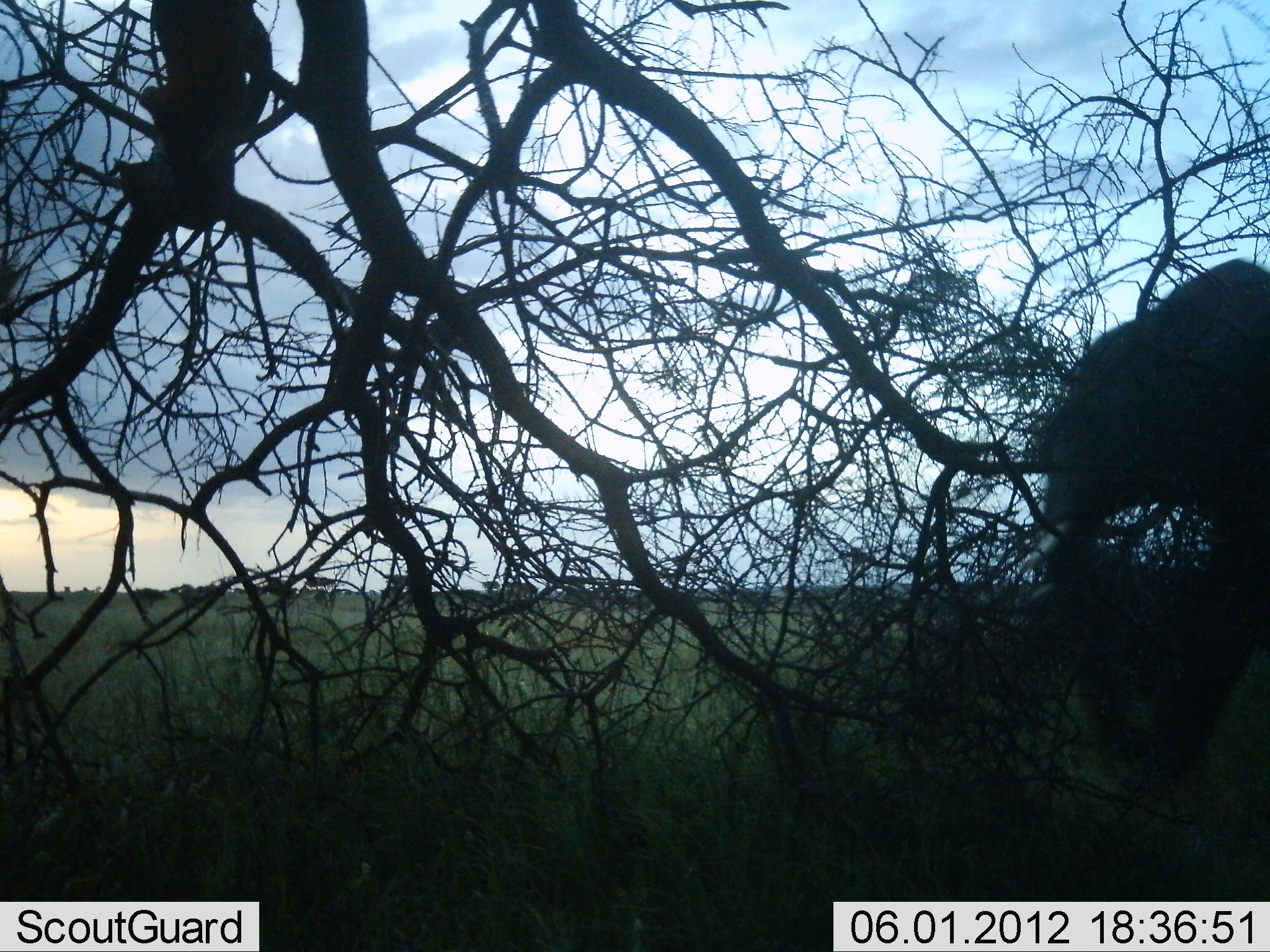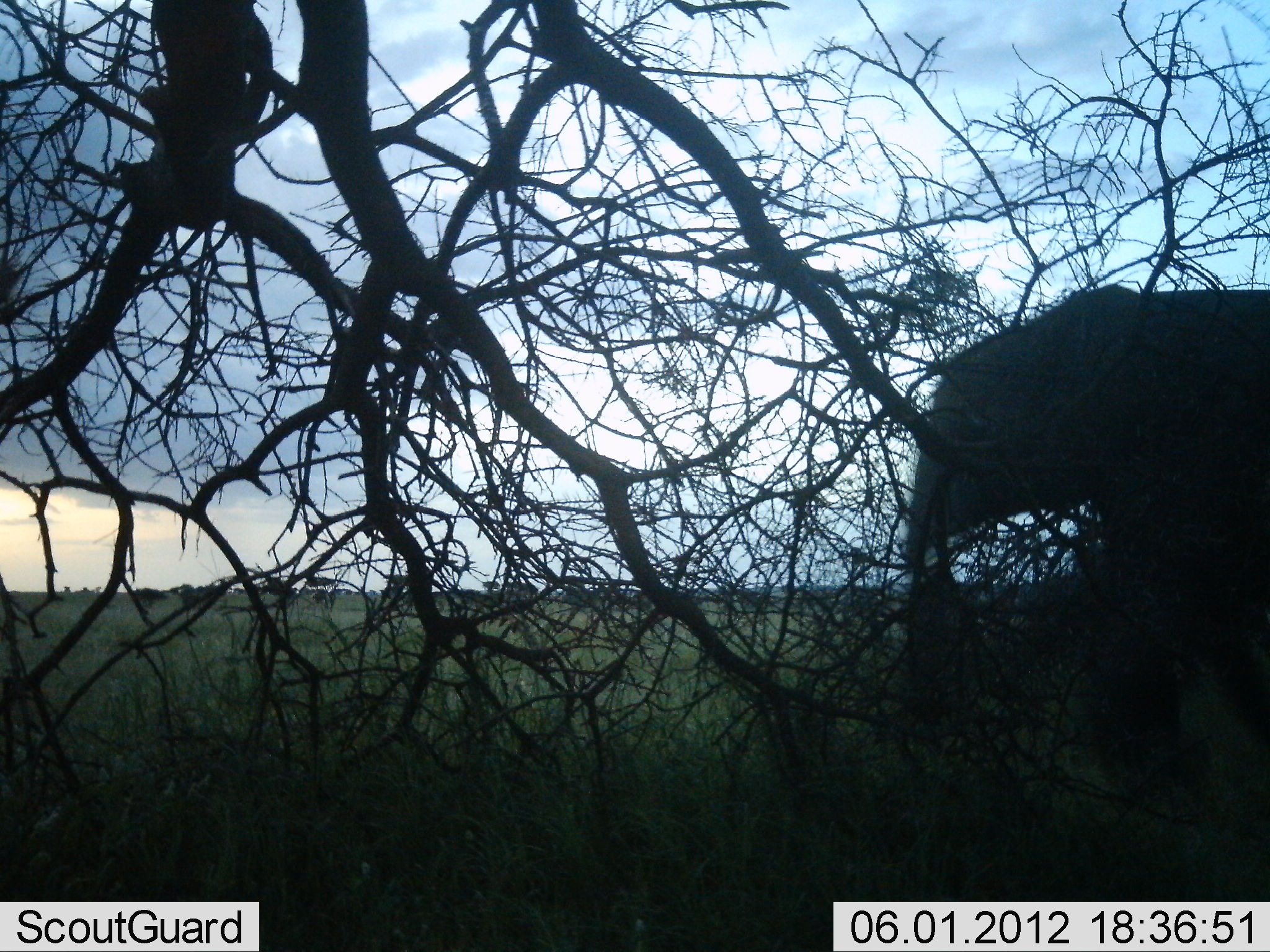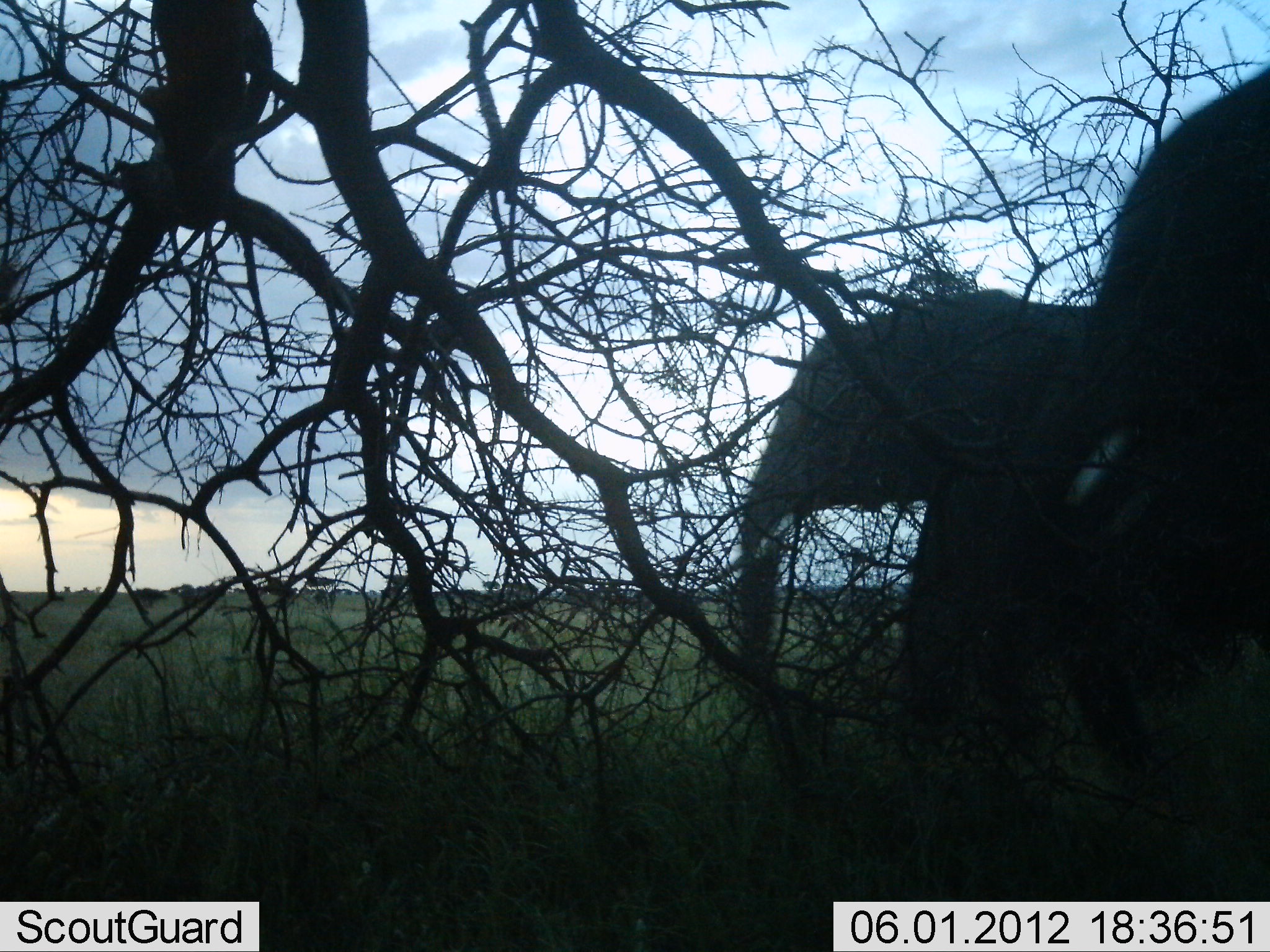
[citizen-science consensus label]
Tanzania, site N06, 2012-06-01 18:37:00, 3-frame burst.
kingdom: Animalia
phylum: Chordata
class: Mammalia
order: Proboscidea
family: Elephantidae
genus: Loxodonta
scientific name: Loxodonta africana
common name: african bush elephant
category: elephant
Elephant (african bush elephant) (Loxodonta africana), count 2. Behavior (volunteer vote fractions): standing 21%, resting 0%, moving 84%, interacting 0%. Young present (vote fraction): 5%. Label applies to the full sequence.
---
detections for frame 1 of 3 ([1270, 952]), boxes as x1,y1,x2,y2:
animal: 1009,256,1270,815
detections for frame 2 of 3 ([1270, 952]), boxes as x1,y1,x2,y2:
animal: 896,279,1270,852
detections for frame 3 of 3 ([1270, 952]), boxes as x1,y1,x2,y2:
animal: 994,64,1270,835; 733,284,1131,805